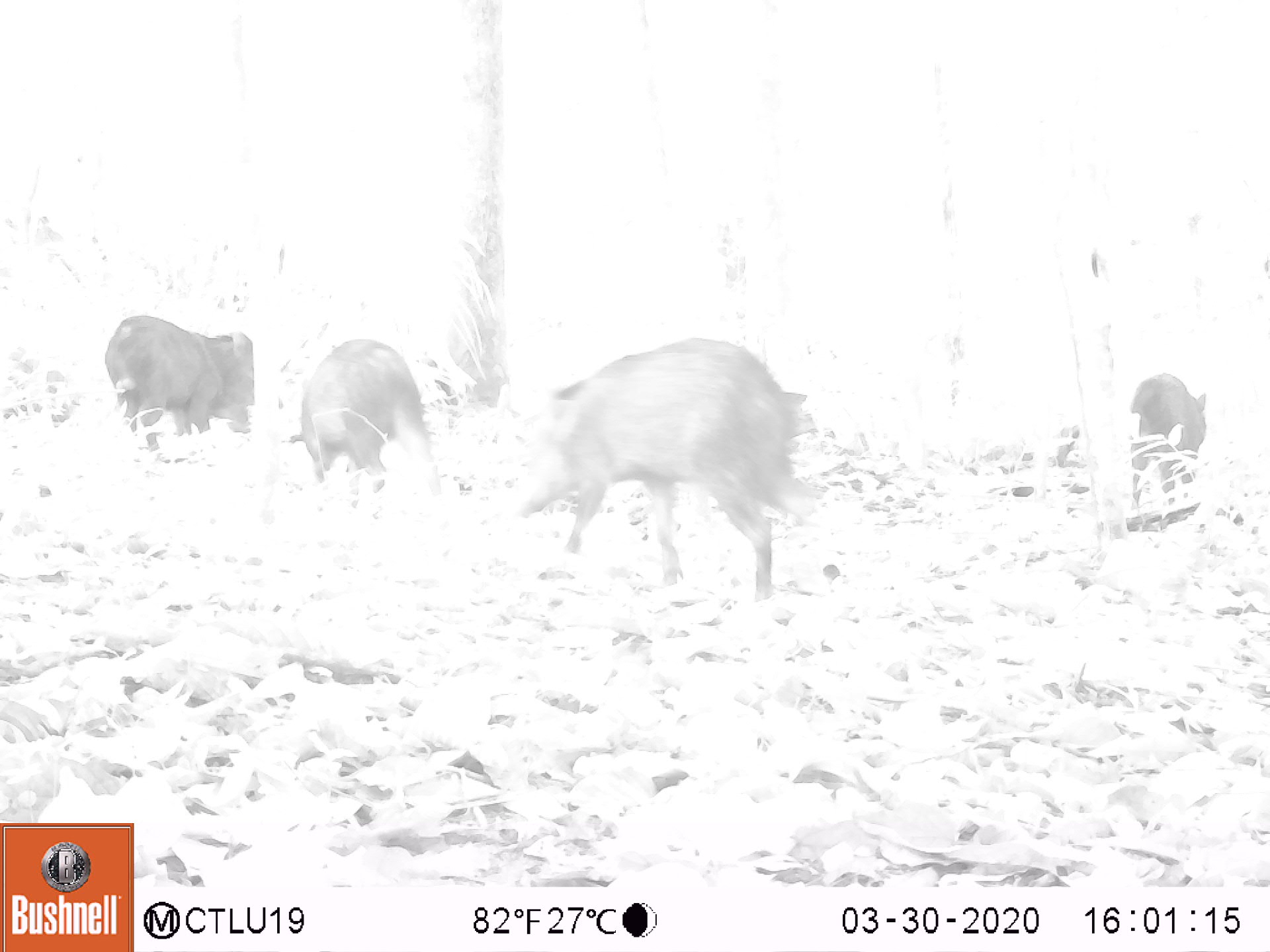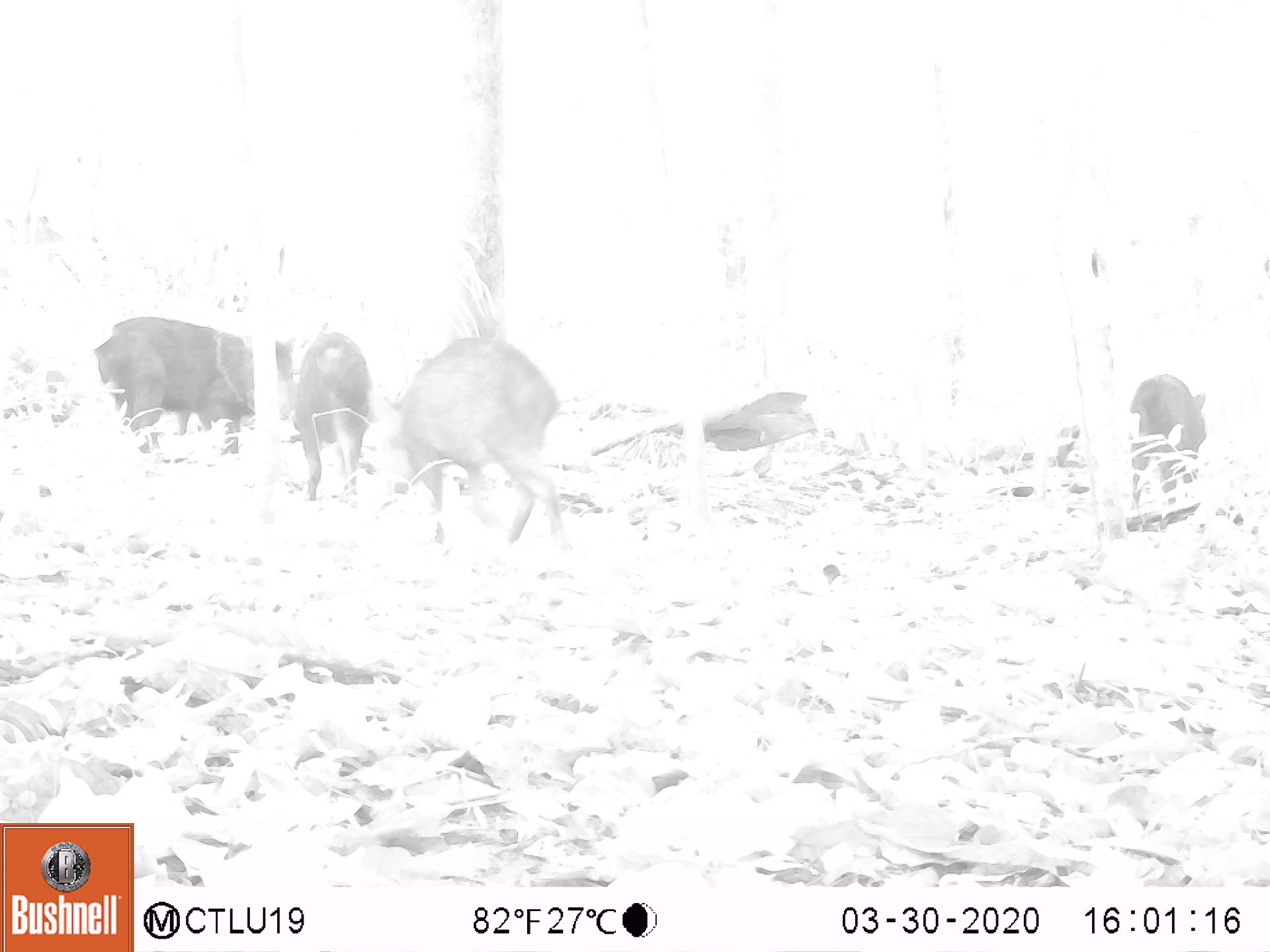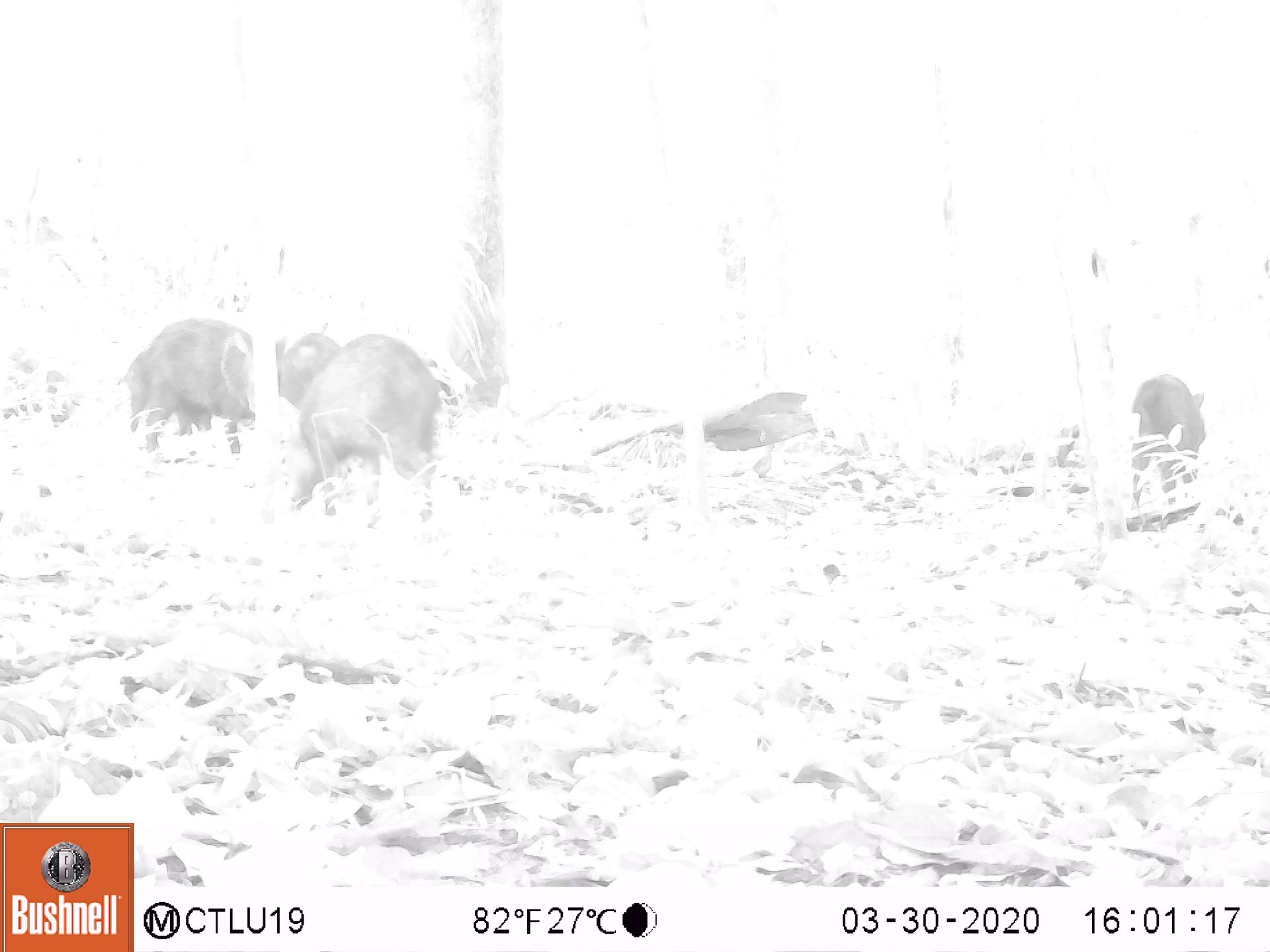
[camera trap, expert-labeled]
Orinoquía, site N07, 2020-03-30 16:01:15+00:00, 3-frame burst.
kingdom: Animalia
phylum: Chordata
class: Mammalia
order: Artiodactyla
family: Tayassuidae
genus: Pecari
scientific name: Pecari tajacu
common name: collared peccary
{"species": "collared peccary (Pecari tajacu)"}